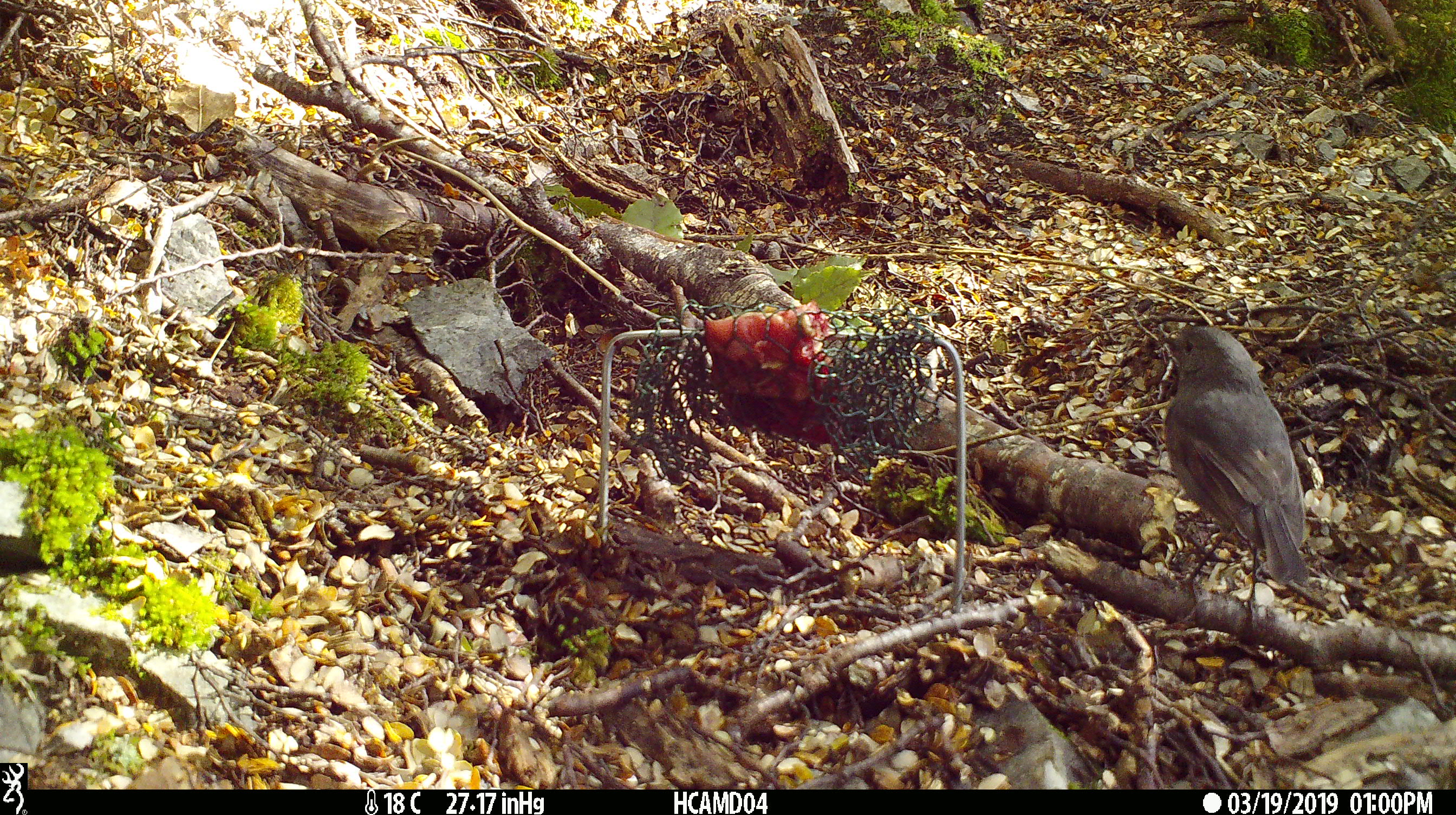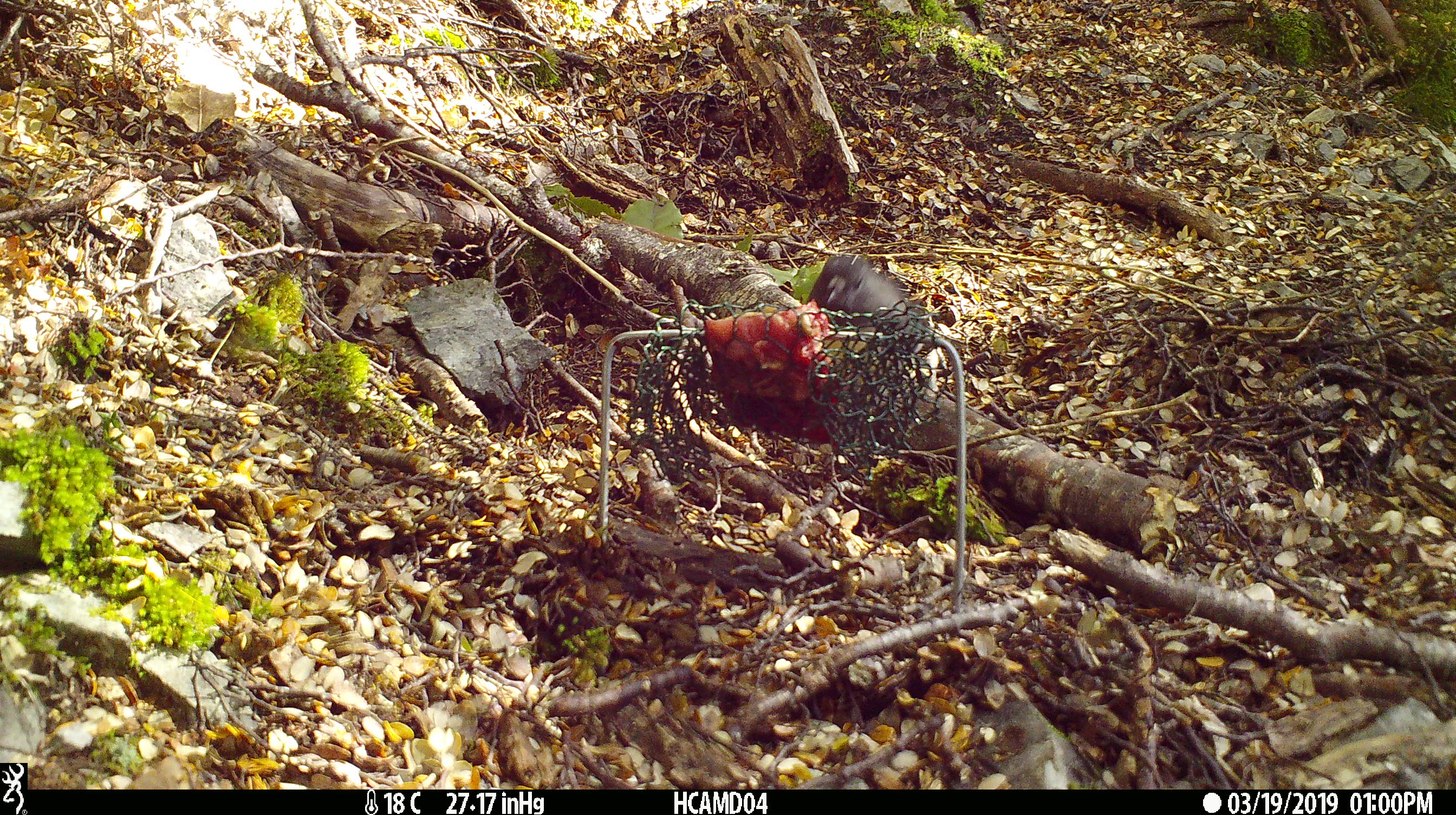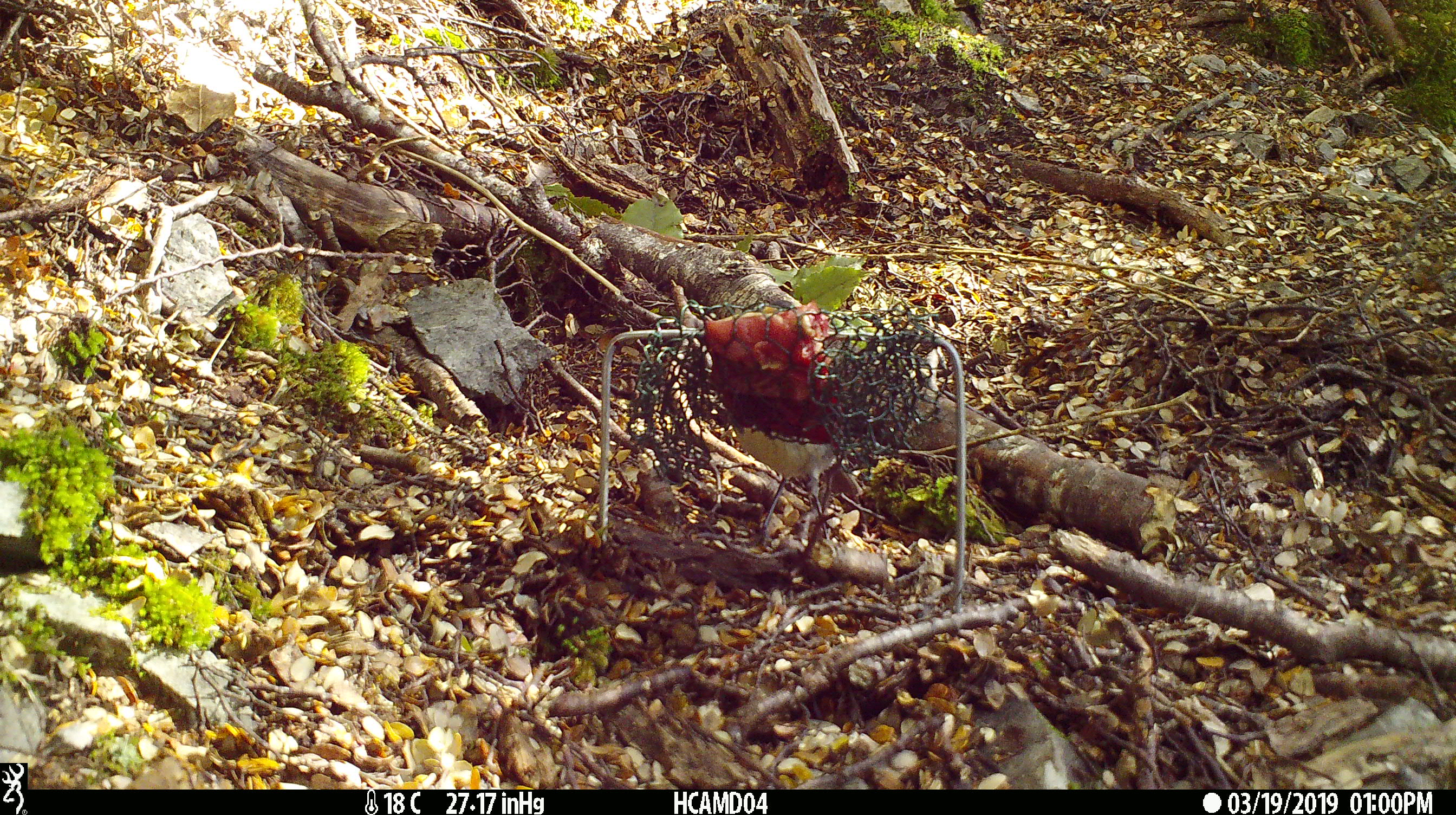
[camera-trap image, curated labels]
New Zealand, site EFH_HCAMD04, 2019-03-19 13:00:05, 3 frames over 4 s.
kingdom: Animalia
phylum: Chordata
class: Aves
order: Passeriformes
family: Petroicidae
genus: Petroica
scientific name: Petroica australis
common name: new zealand robin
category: robin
Robin (new zealand robin) (Petroica australis).